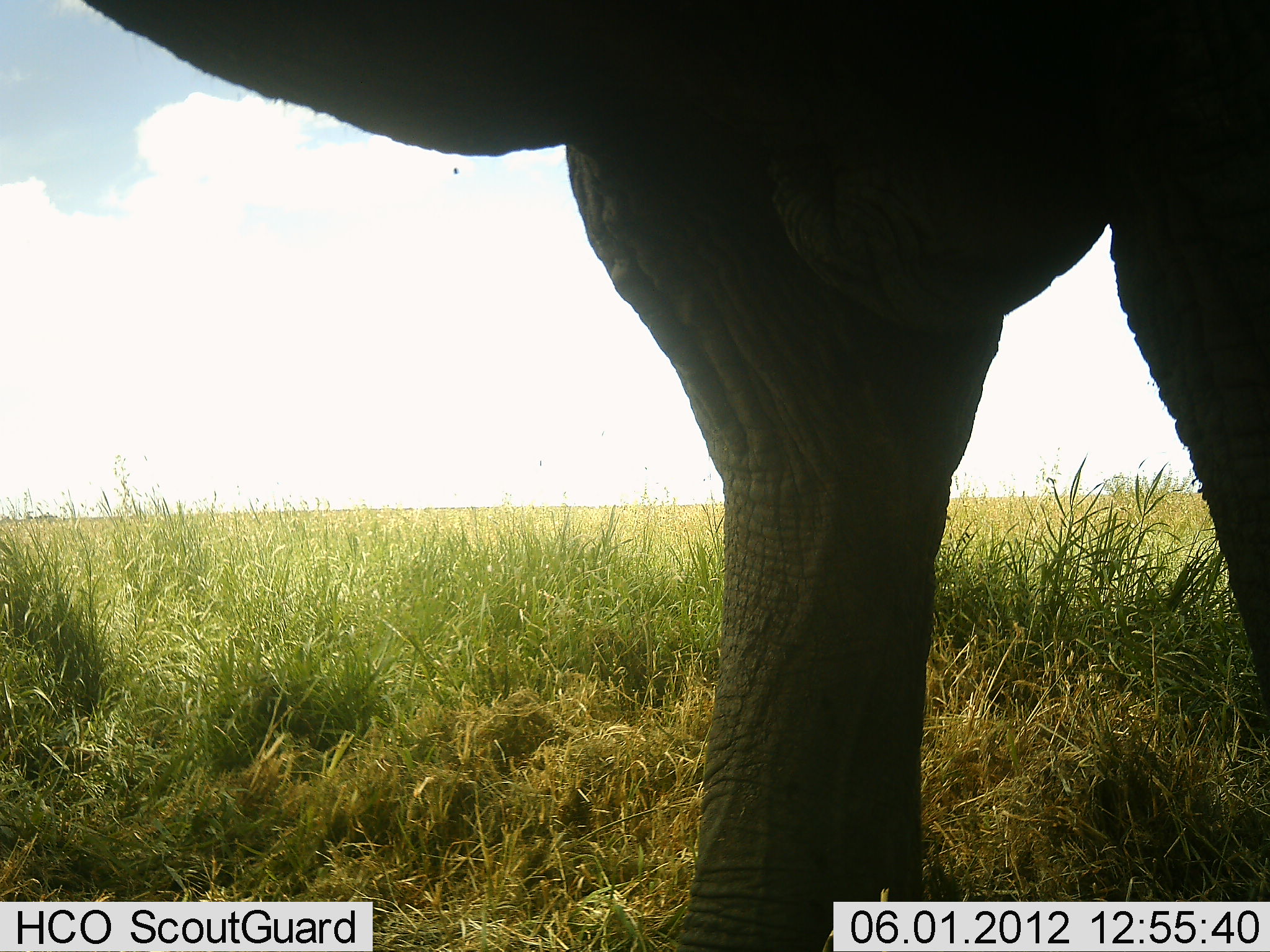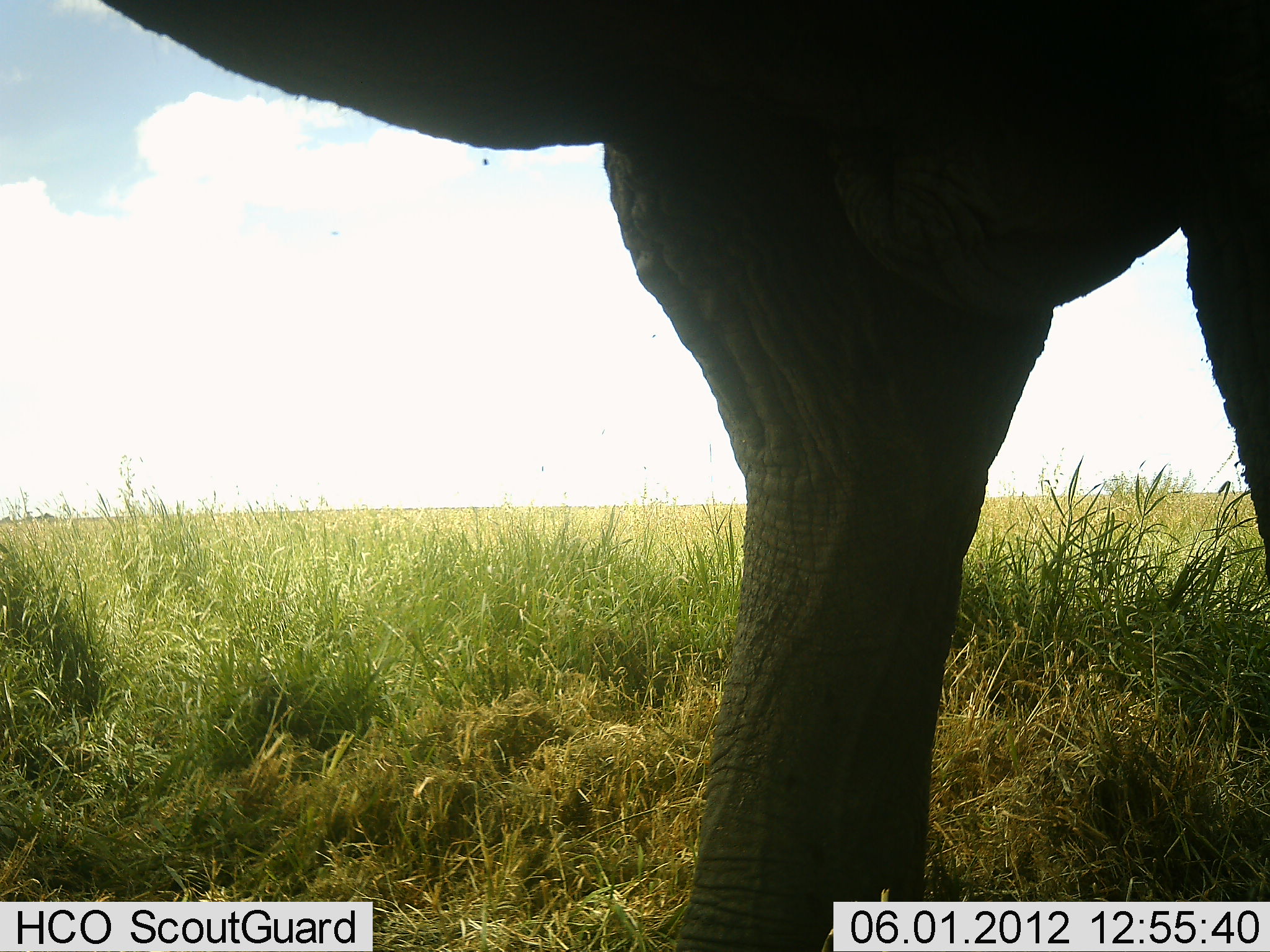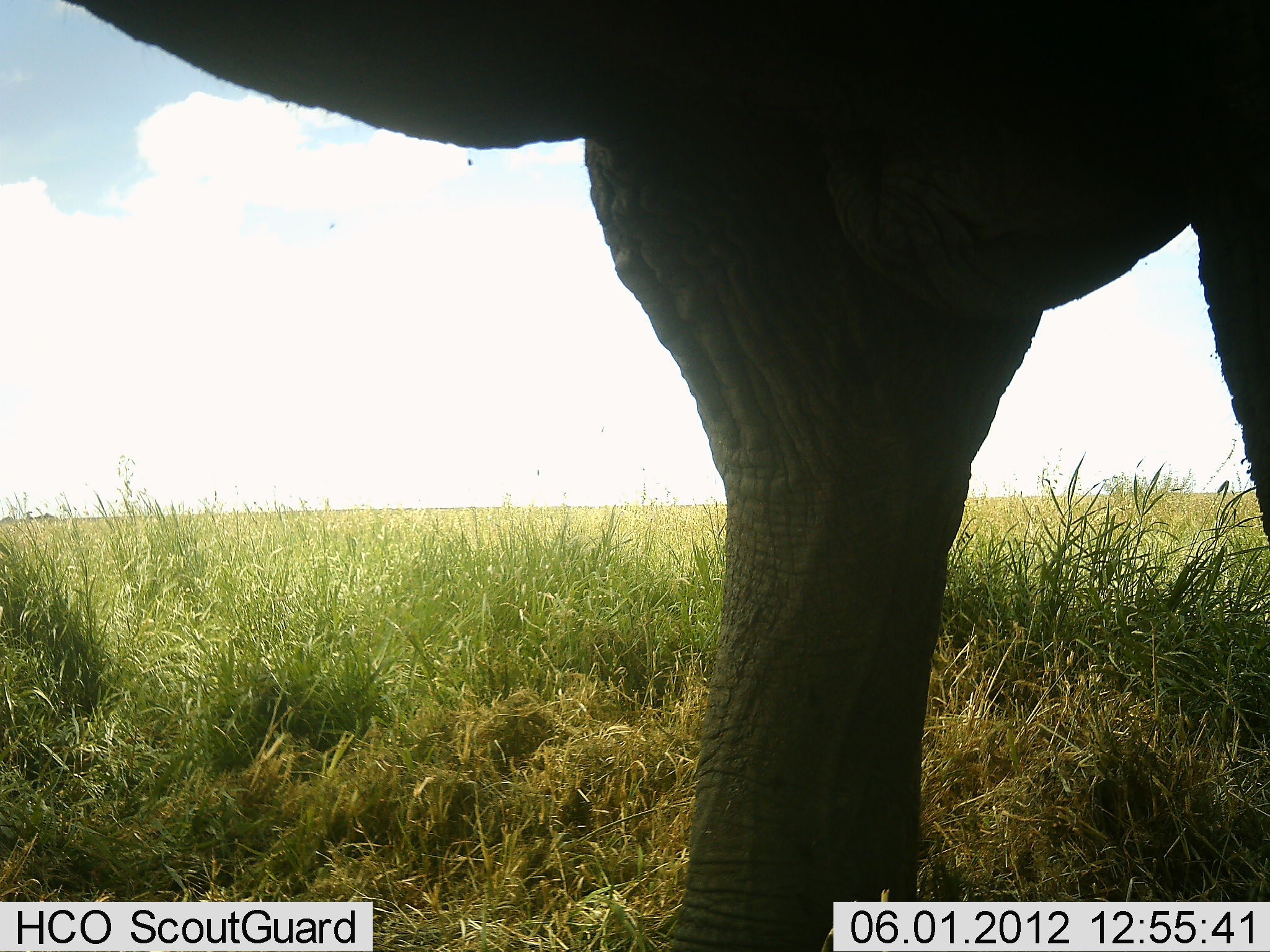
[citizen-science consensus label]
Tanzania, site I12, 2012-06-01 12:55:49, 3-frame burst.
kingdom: Animalia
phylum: Chordata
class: Mammalia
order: Proboscidea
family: Elephantidae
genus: Loxodonta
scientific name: Loxodonta africana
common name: african bush elephant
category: elephant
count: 1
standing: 90%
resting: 0%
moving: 10%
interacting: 0%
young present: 0%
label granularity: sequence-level